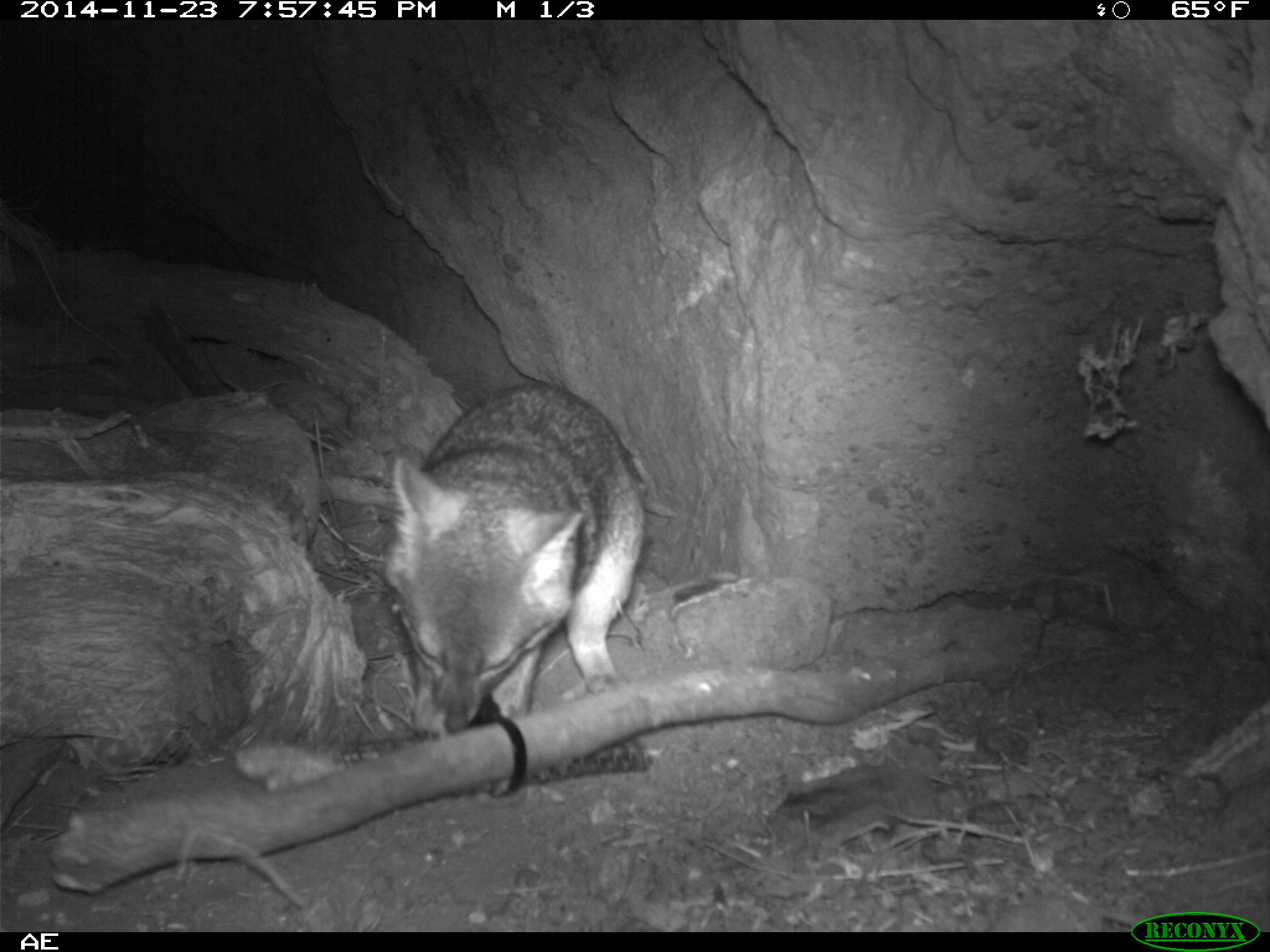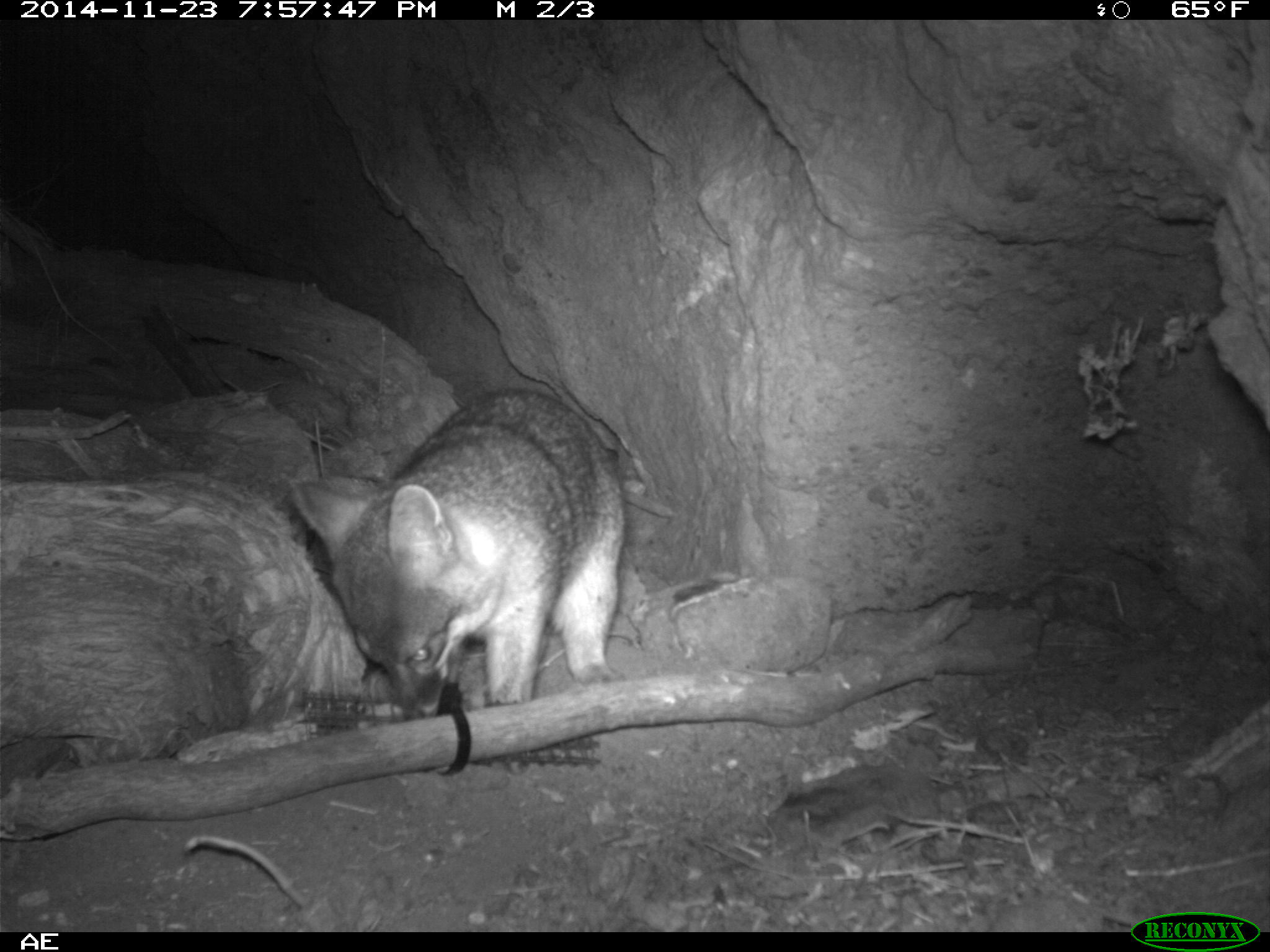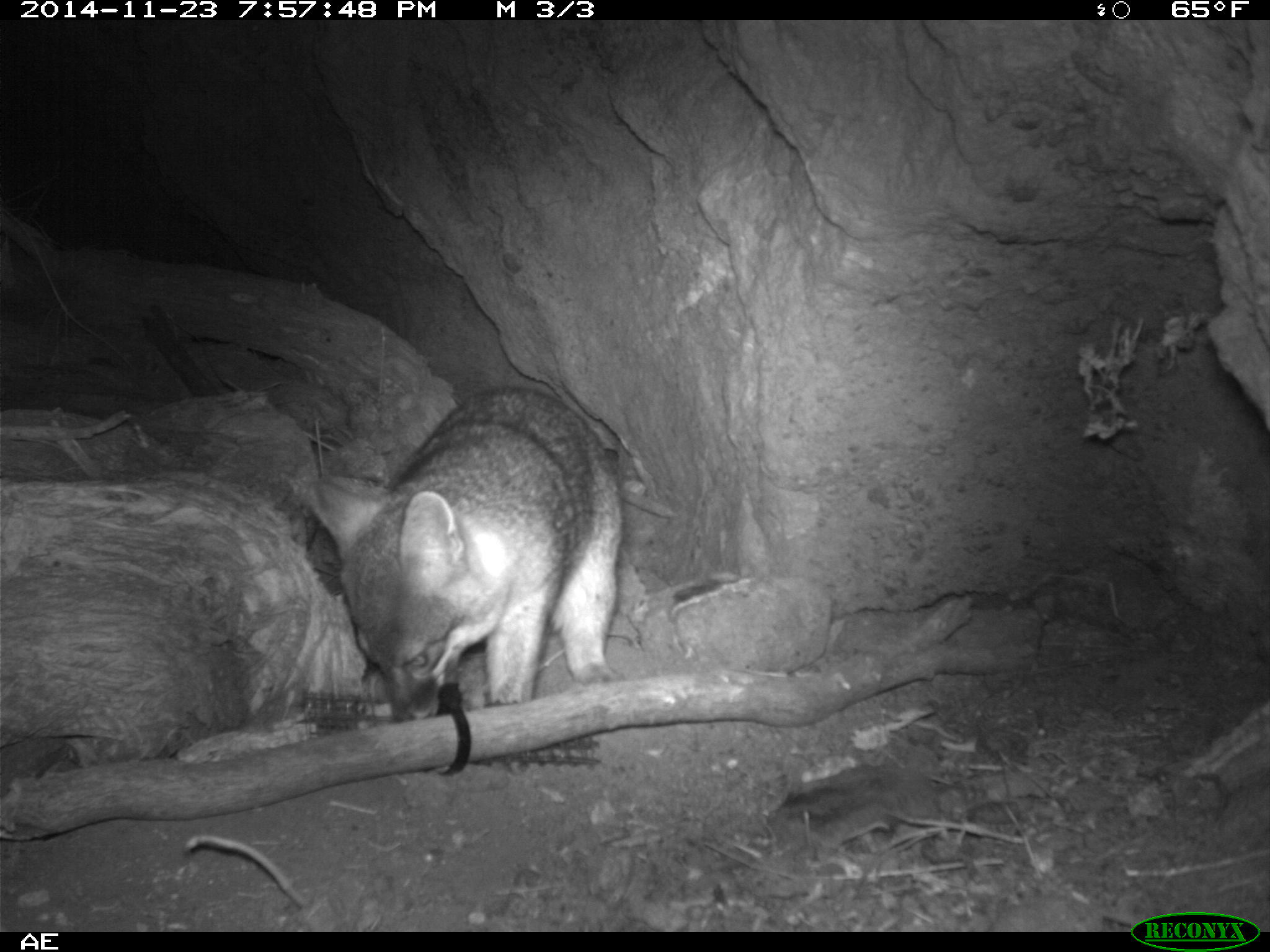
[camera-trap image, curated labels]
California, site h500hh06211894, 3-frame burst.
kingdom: Animalia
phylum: Chordata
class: Mammalia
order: Carnivora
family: Canidae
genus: Urocyon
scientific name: Urocyon littoralis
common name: island fox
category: fox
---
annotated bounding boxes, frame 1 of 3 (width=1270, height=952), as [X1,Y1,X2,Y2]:
fox: [381,379,643,742]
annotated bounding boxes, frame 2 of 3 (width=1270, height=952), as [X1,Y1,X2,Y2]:
fox: [285,388,623,717]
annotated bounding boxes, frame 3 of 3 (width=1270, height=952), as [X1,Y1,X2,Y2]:
fox: [303,384,623,722]